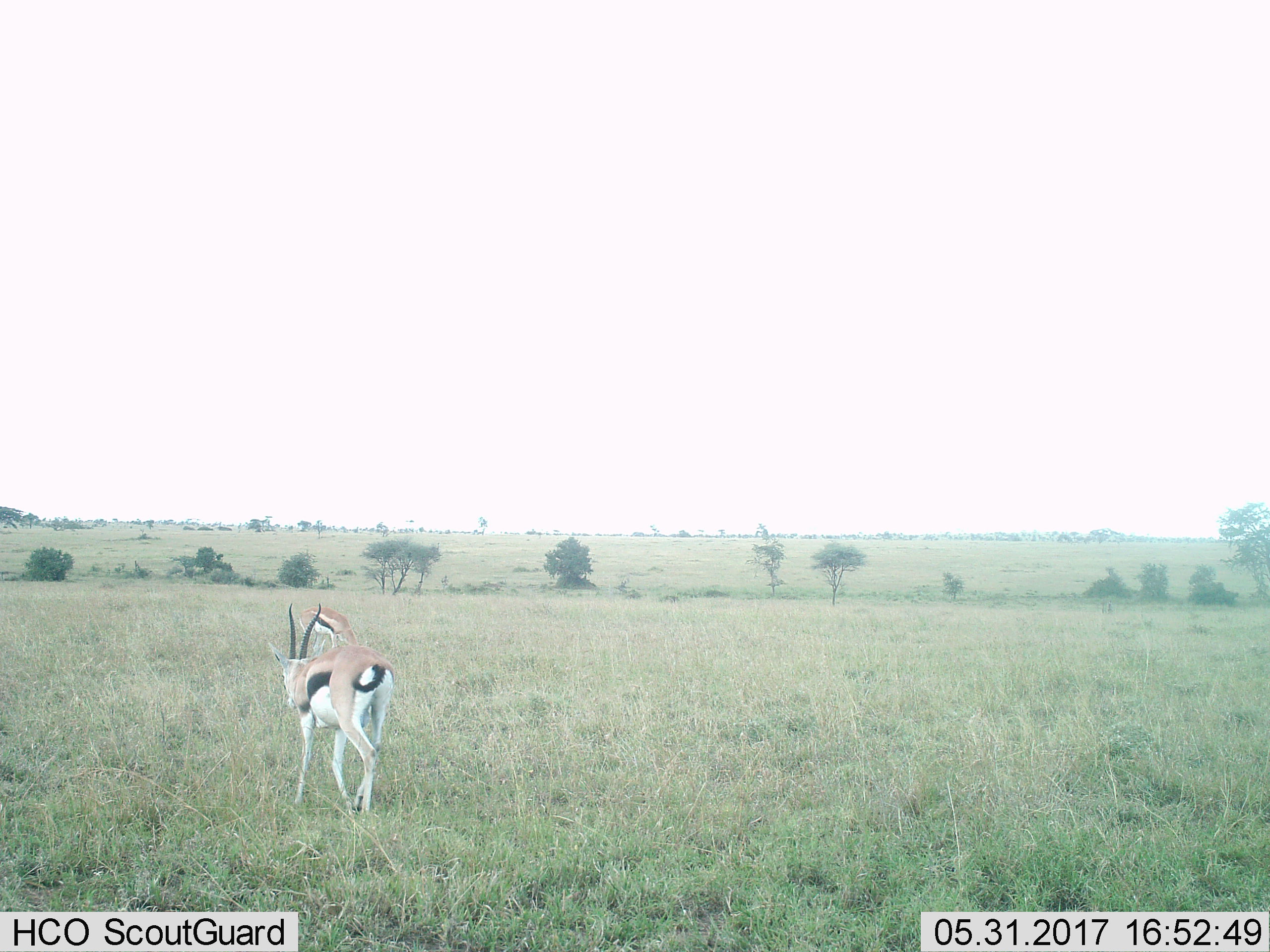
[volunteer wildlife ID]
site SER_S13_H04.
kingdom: Animalia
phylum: Chordata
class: Mammalia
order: Artiodactyla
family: Bovidae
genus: Eudorcas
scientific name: Eudorcas thomsonii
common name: thomson's gazelle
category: gazellethomsons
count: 2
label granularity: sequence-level